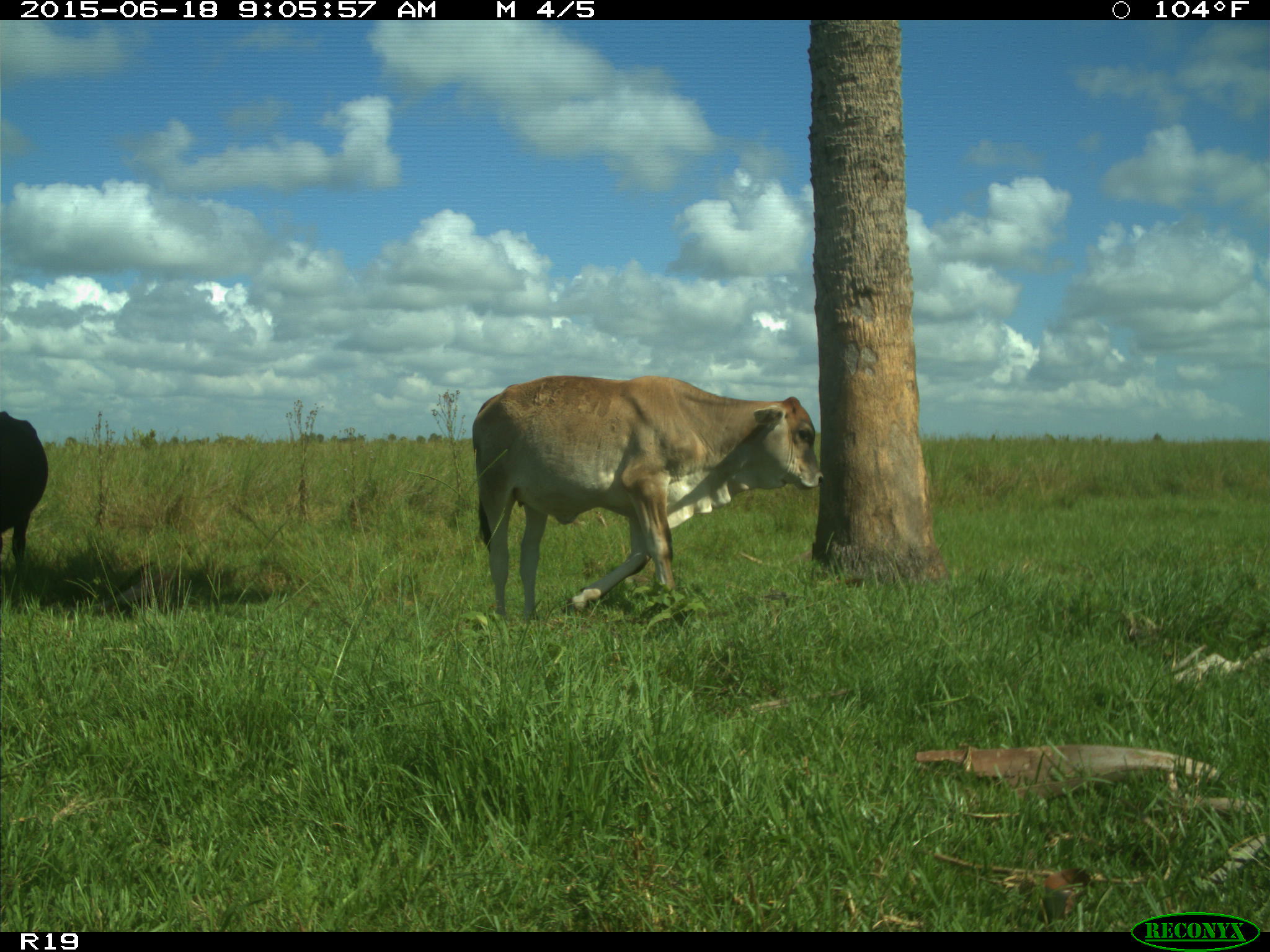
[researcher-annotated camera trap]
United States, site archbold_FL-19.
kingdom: Animalia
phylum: Chordata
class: Mammalia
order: Artiodactyla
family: Bovidae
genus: Bos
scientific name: Bos taurus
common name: domestic cow